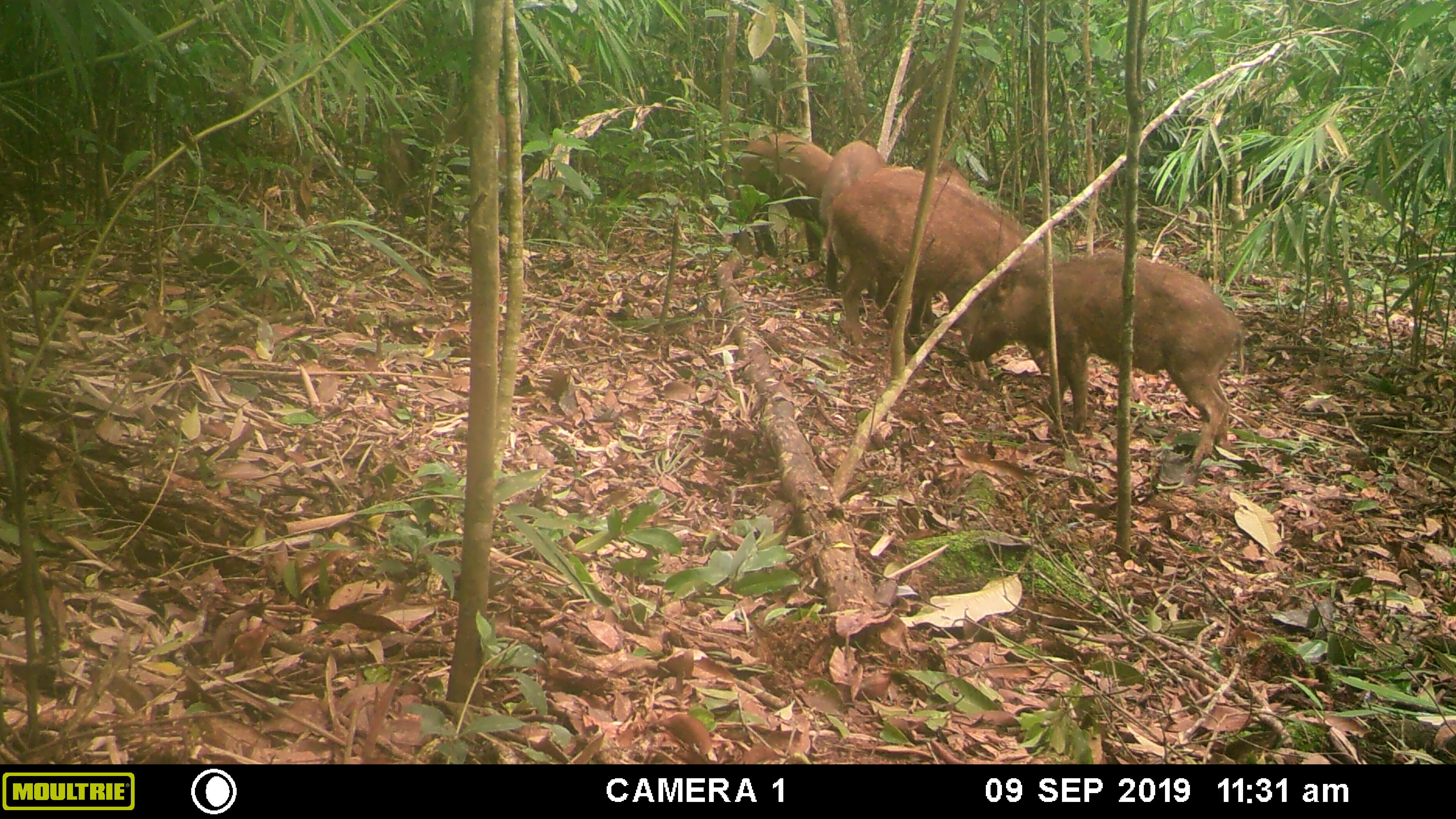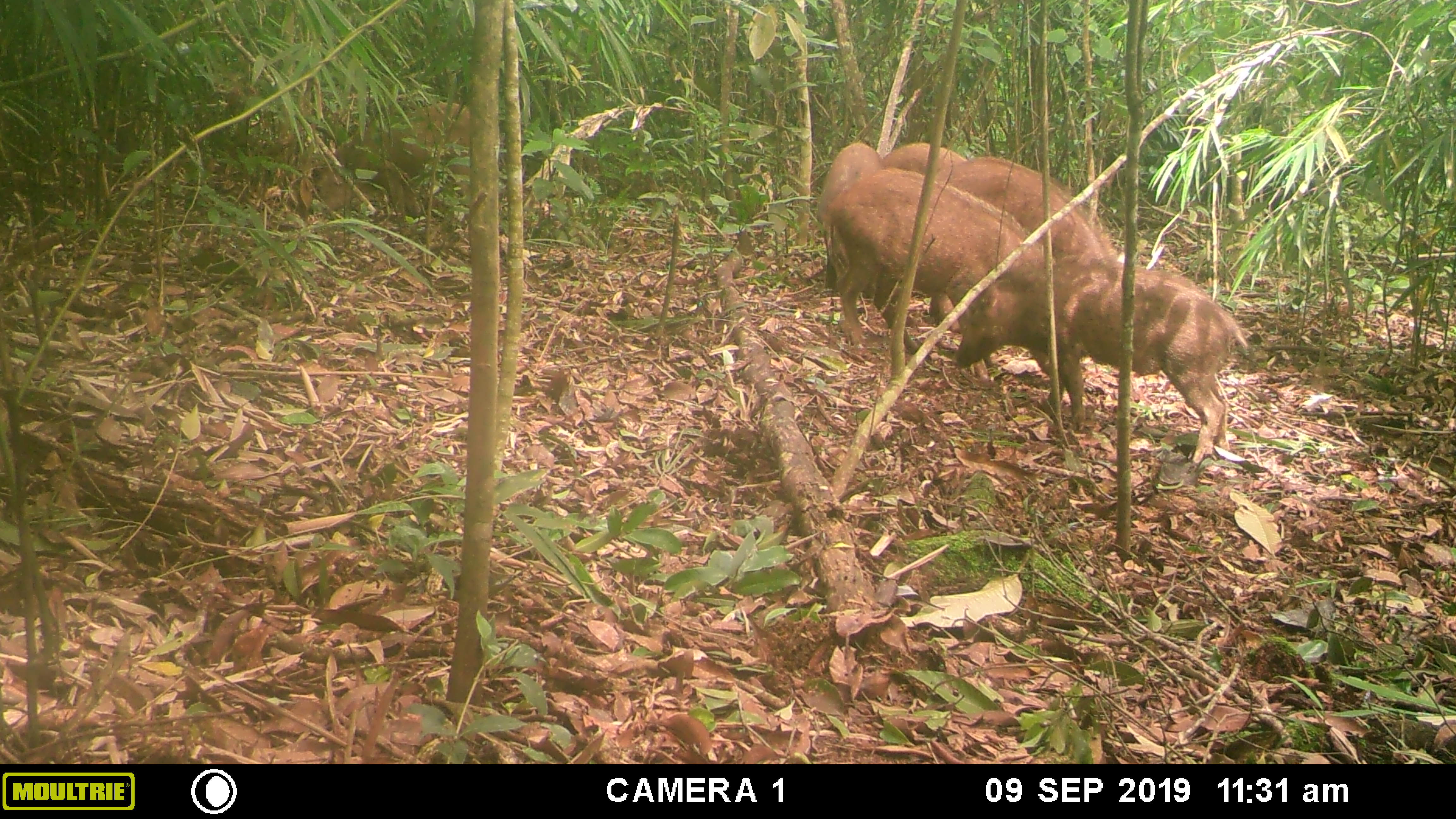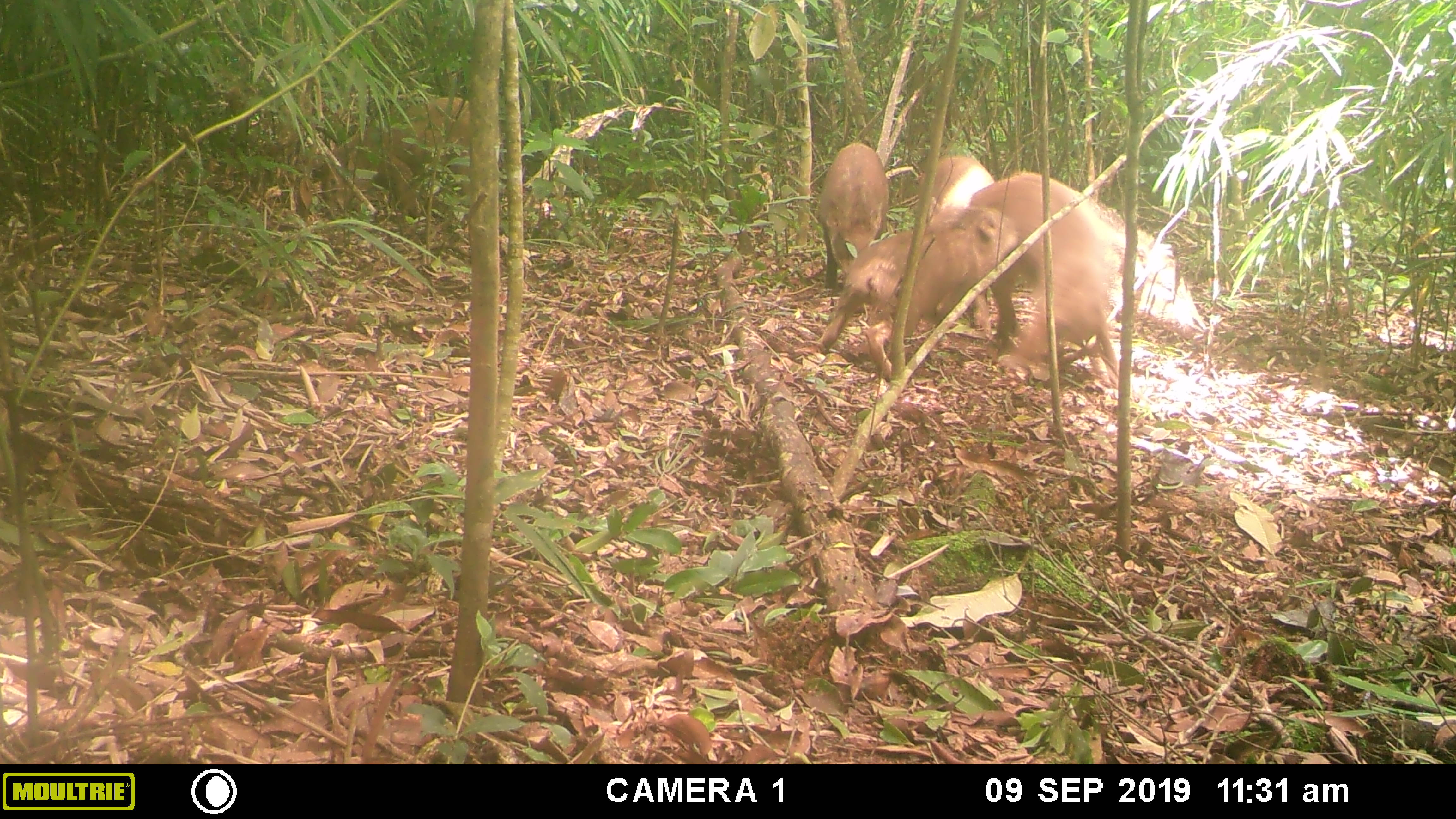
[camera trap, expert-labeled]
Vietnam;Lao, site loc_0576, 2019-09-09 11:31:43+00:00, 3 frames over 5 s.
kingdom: Animalia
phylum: Chordata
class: Mammalia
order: Artiodactyla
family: Suidae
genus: Sus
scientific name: Sus scrofa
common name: eurasian wild pig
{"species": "eurasian wild pig (Sus scrofa)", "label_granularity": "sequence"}